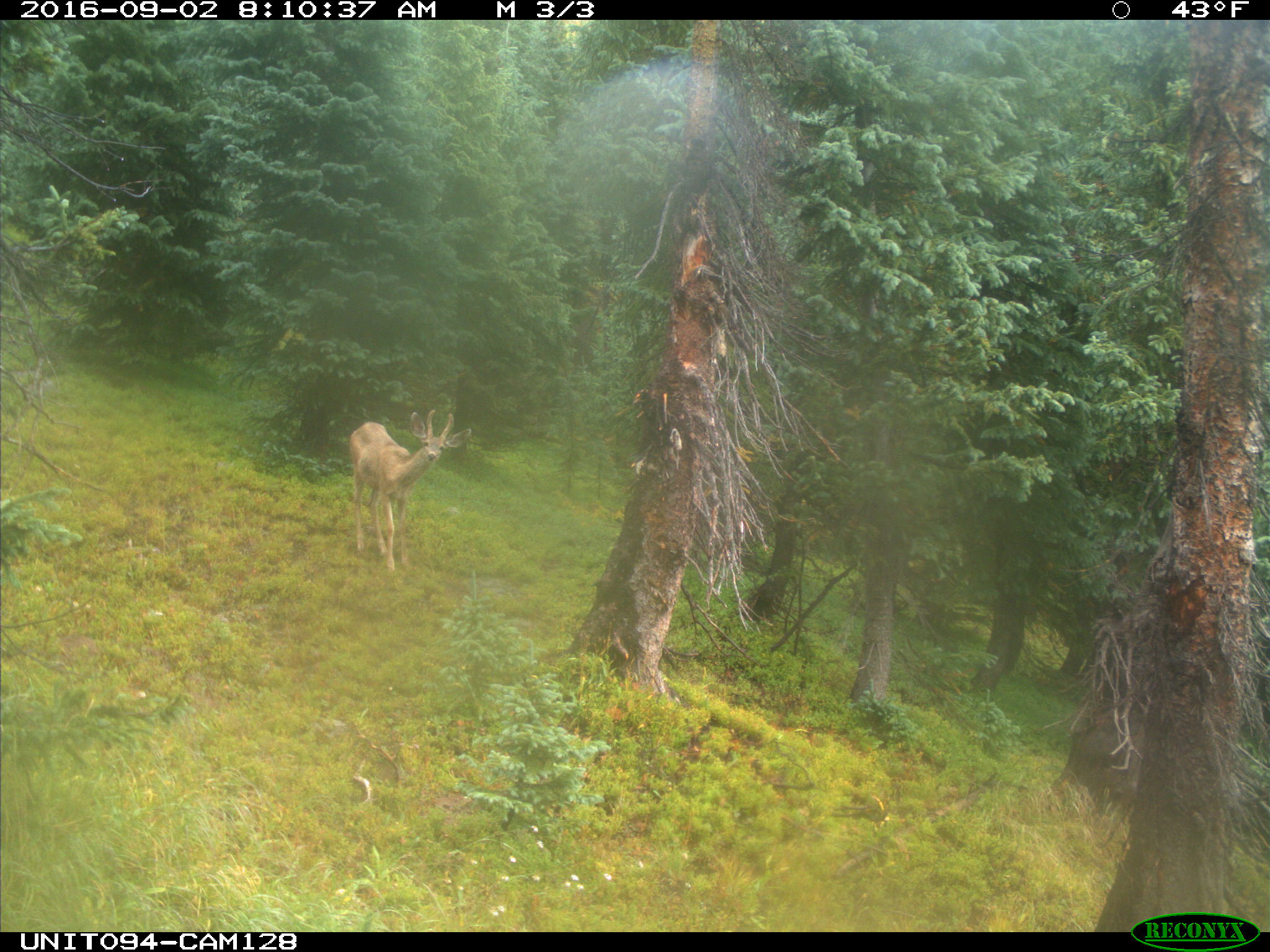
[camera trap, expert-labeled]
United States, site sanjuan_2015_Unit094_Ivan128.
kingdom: Animalia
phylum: Chordata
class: Mammalia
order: Artiodactyla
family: Cervidae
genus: Odocoileus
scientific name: Odocoileus hemionus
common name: mule deer